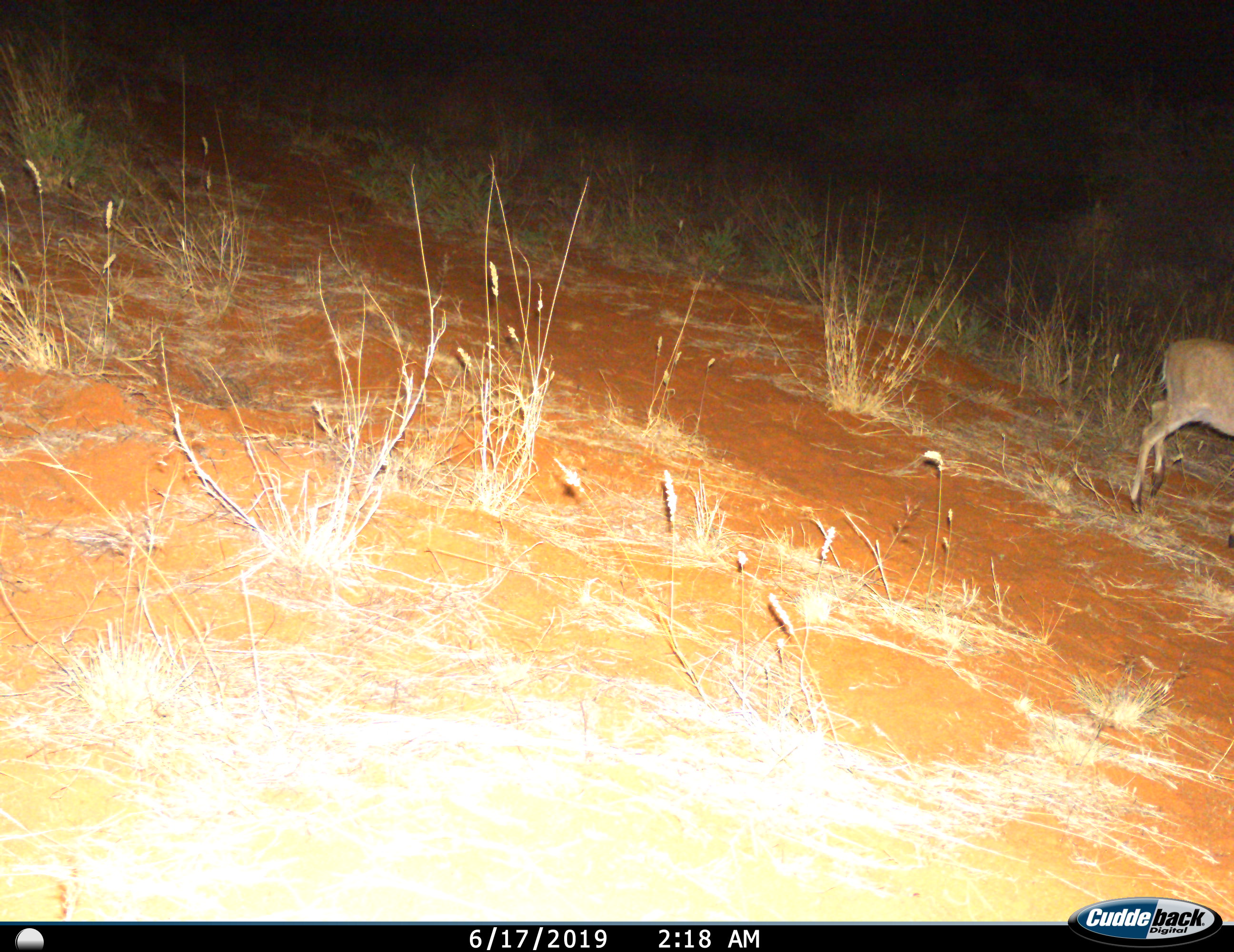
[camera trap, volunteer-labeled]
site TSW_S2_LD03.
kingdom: Animalia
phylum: Chordata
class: Mammalia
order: Artiodactyla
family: Bovidae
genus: Sylvicapra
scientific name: Sylvicapra grimmia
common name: common duiker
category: duikercommongrey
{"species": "duikercommongrey (common duiker) (Sylvicapra grimmia)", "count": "1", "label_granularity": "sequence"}